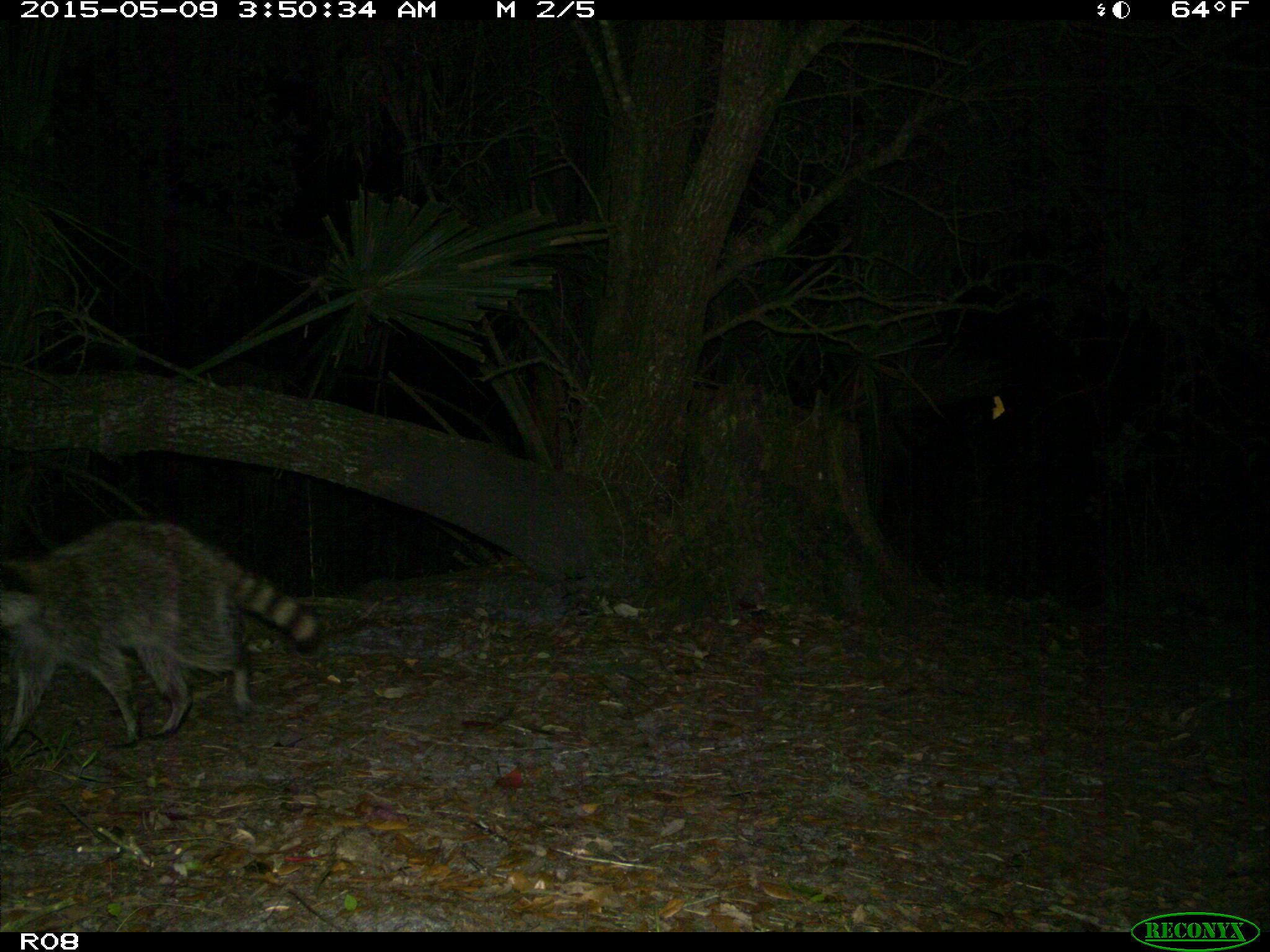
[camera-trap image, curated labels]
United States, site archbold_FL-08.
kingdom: Animalia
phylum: Chordata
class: Mammalia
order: Carnivora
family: Procyonidae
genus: Procyon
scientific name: Procyon lotor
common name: common raccoon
Procyon lotor (common raccoon).